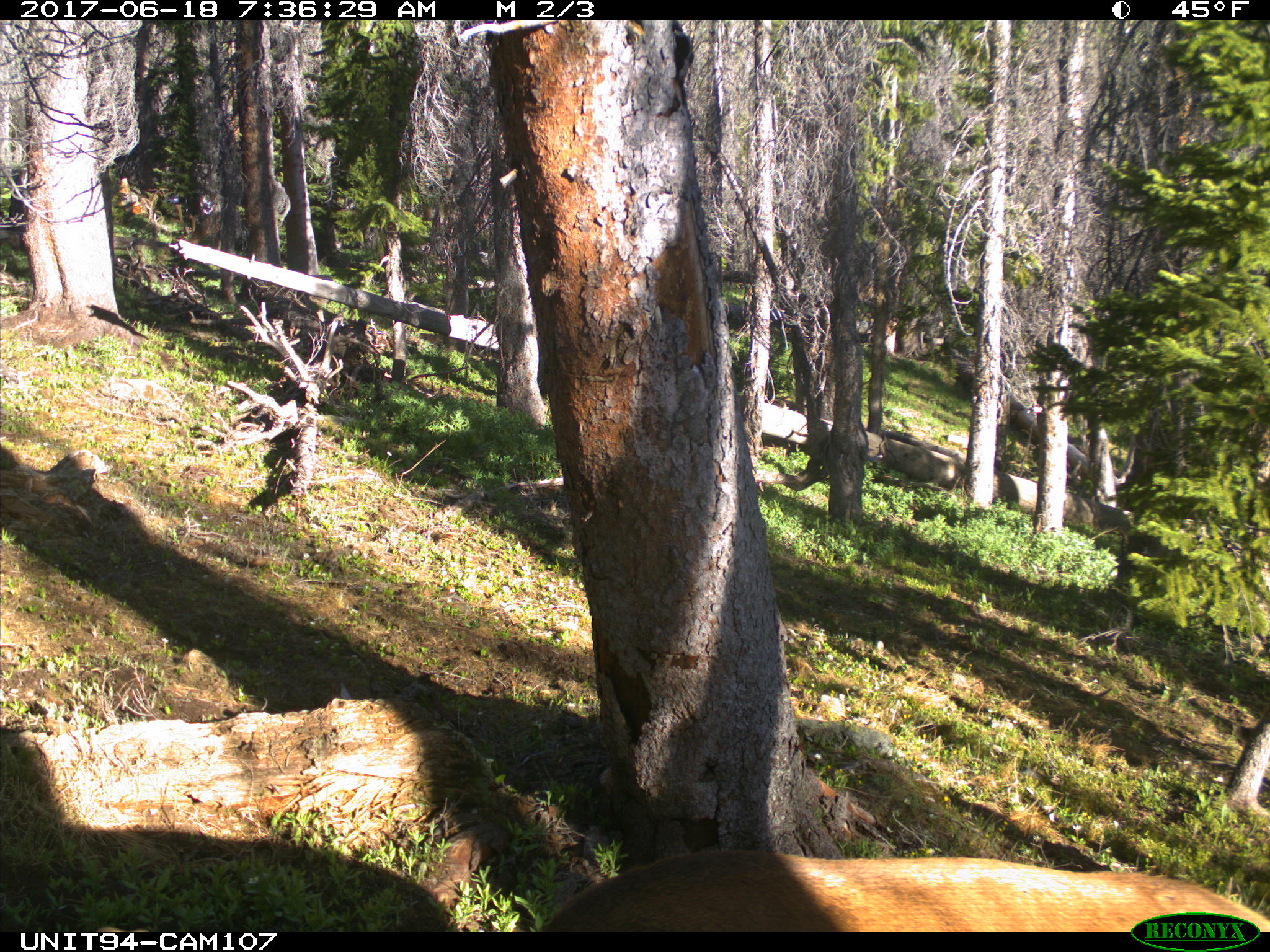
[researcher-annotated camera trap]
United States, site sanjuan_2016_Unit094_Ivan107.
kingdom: Animalia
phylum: Chordata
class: Mammalia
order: Artiodactyla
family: Cervidae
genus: Cervus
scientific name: Cervus elaphus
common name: red deer